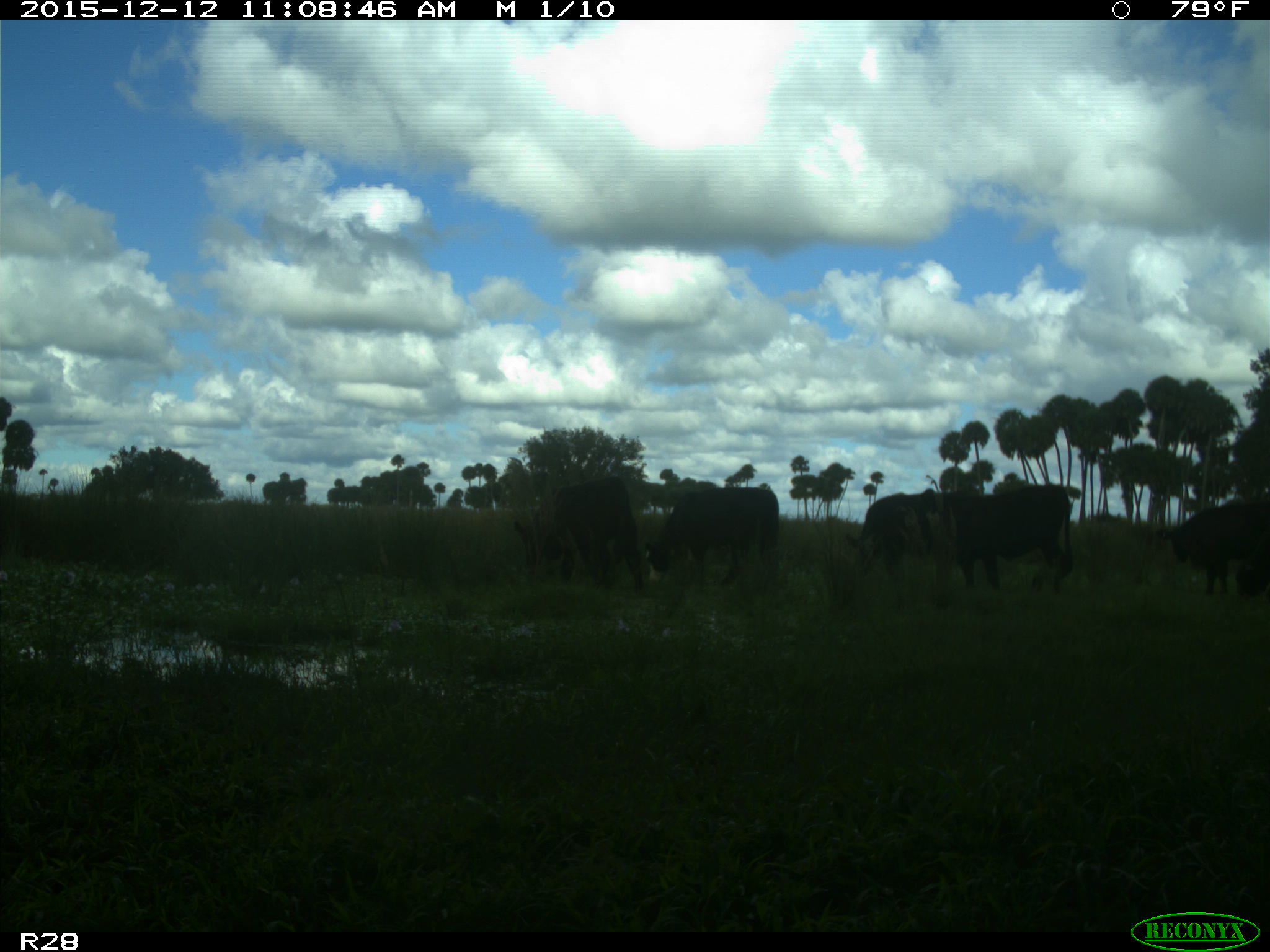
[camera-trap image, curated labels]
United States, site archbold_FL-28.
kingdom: Animalia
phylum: Chordata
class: Mammalia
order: Artiodactyla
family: Bovidae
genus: Bos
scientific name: Bos taurus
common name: domestic cow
Bos taurus (domestic cow).